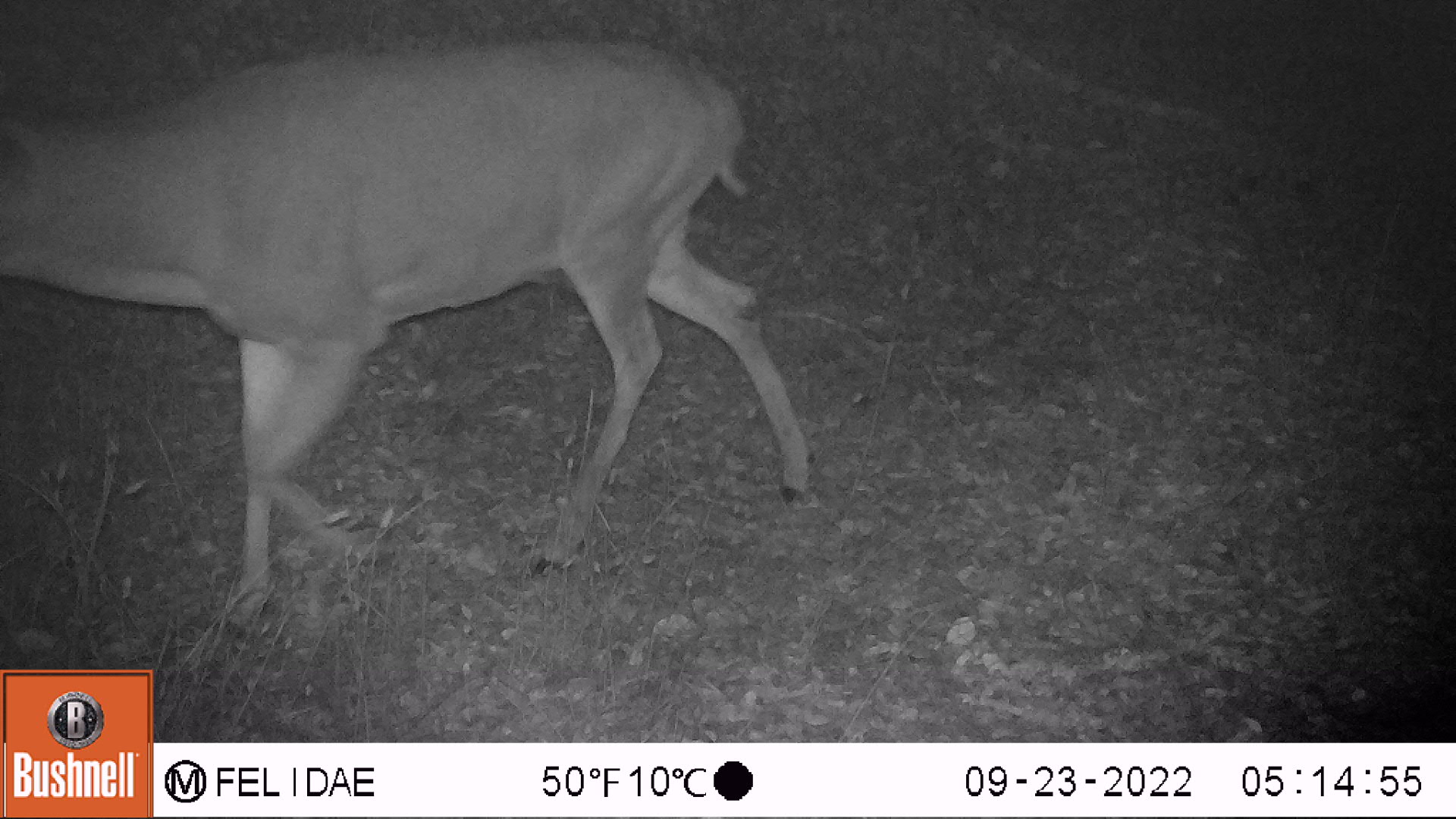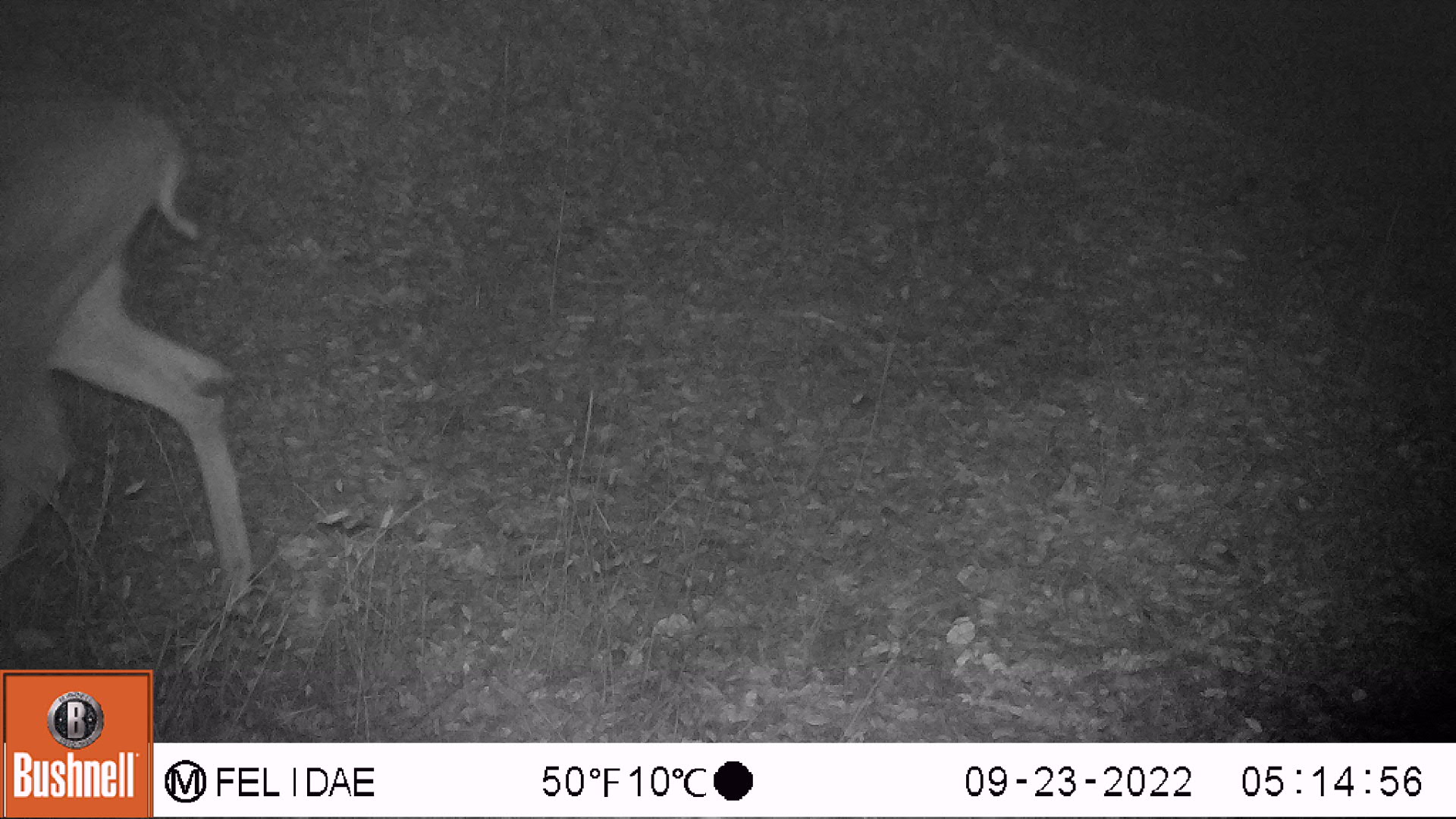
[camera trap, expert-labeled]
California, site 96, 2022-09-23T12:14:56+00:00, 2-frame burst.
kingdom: Animalia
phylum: Chordata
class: Mammalia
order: Artiodactyla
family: Cervidae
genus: Odocoileus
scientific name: Odocoileus hemionus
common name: mule deer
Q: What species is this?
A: Mule deer (Odocoileus hemionus).